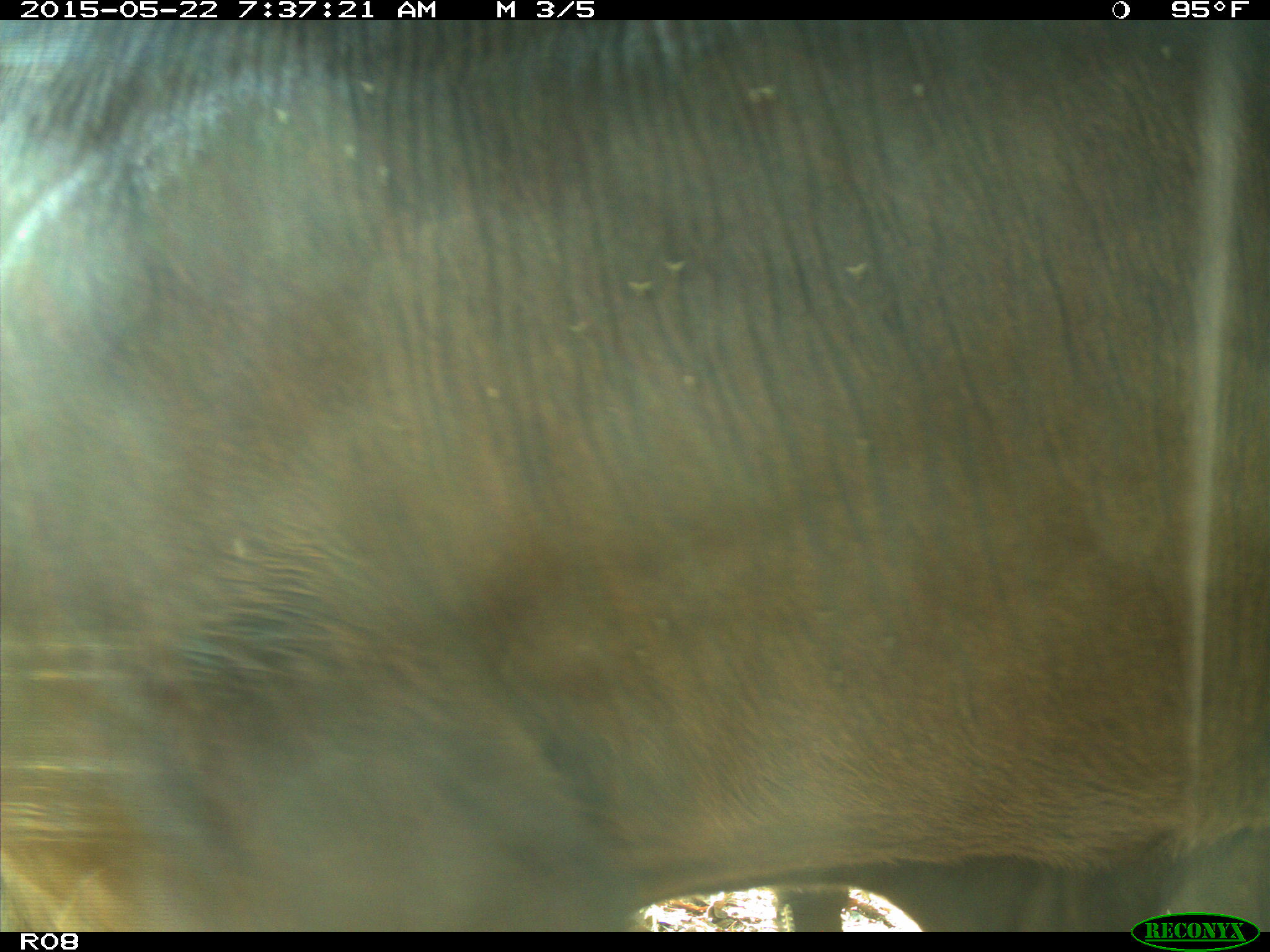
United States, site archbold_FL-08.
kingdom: Animalia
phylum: Chordata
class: Mammalia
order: Artiodactyla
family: Bovidae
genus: Bos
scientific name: Bos taurus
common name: domestic cow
Bos taurus (domestic cow).